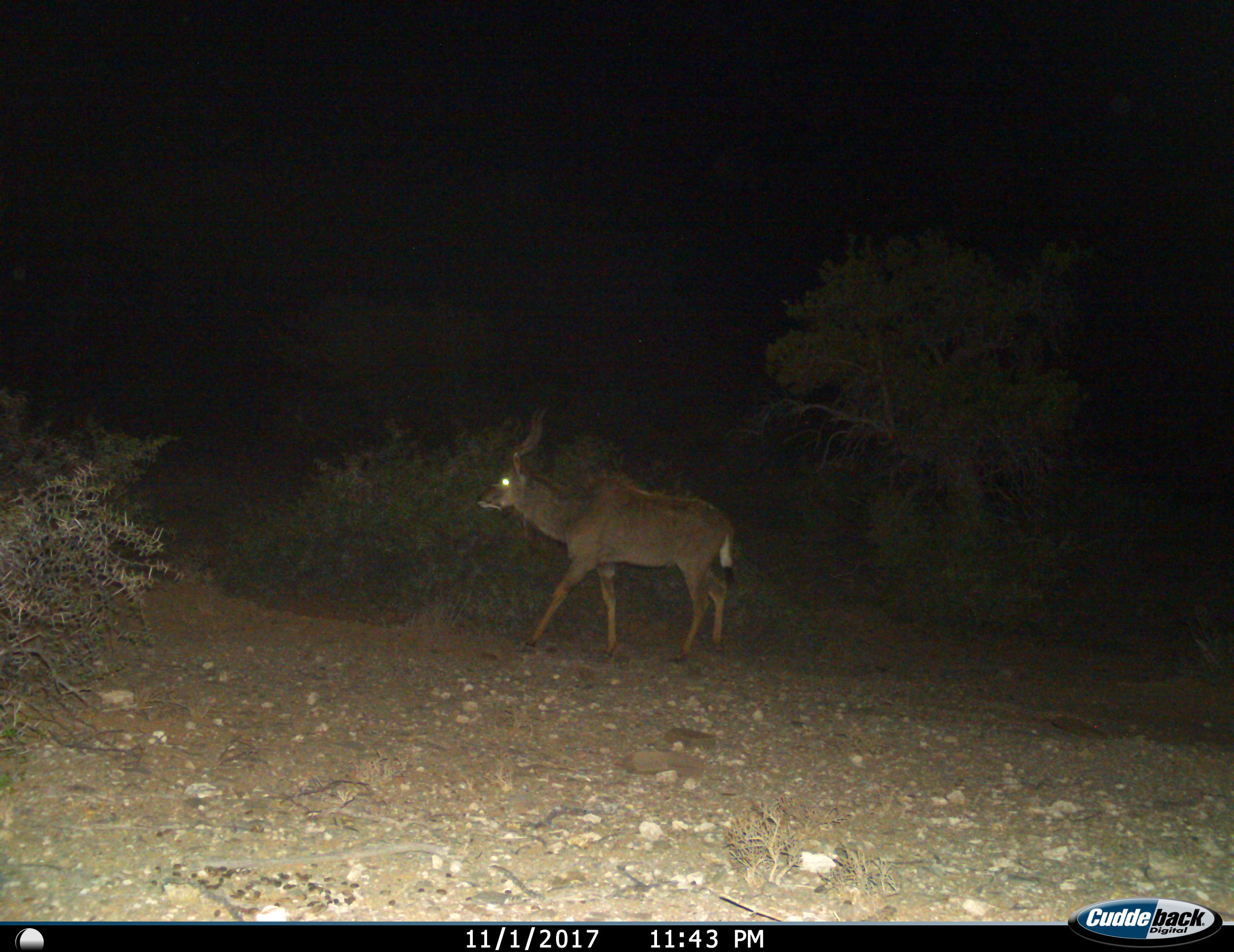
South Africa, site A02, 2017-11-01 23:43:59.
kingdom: Animalia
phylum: Chordata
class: Mammalia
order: Artiodactyla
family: Bovidae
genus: Tragelaphus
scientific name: Tragelaphus strepsiceros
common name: greater kudu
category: kudu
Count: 1.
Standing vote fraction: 10%.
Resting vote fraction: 0%.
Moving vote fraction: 100%.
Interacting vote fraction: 0%.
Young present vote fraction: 0%.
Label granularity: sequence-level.